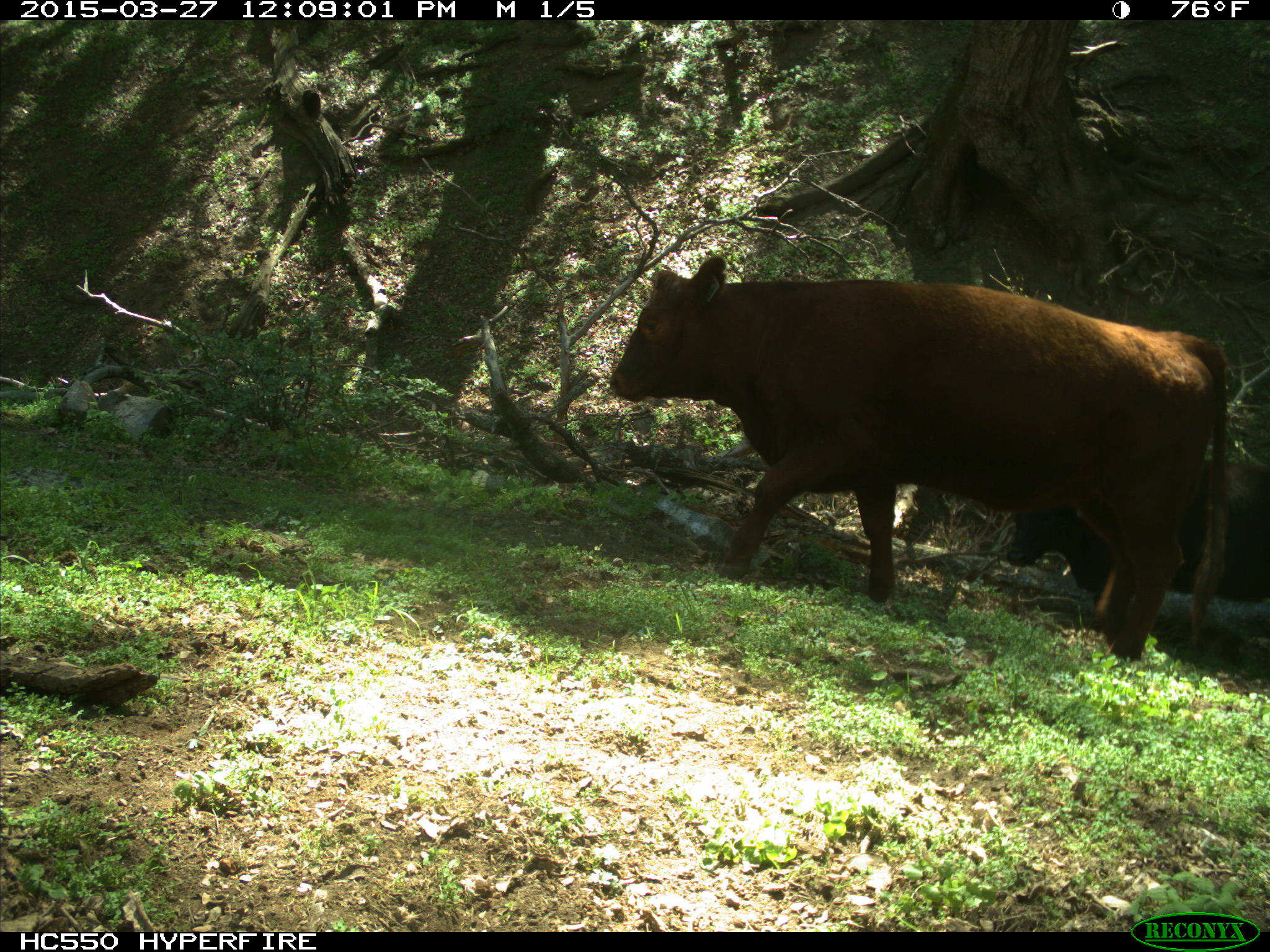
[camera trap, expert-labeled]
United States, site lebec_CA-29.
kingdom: Animalia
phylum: Chordata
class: Mammalia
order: Artiodactyla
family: Bovidae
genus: Bos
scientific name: Bos taurus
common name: domestic cow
Bos taurus (domestic cow).